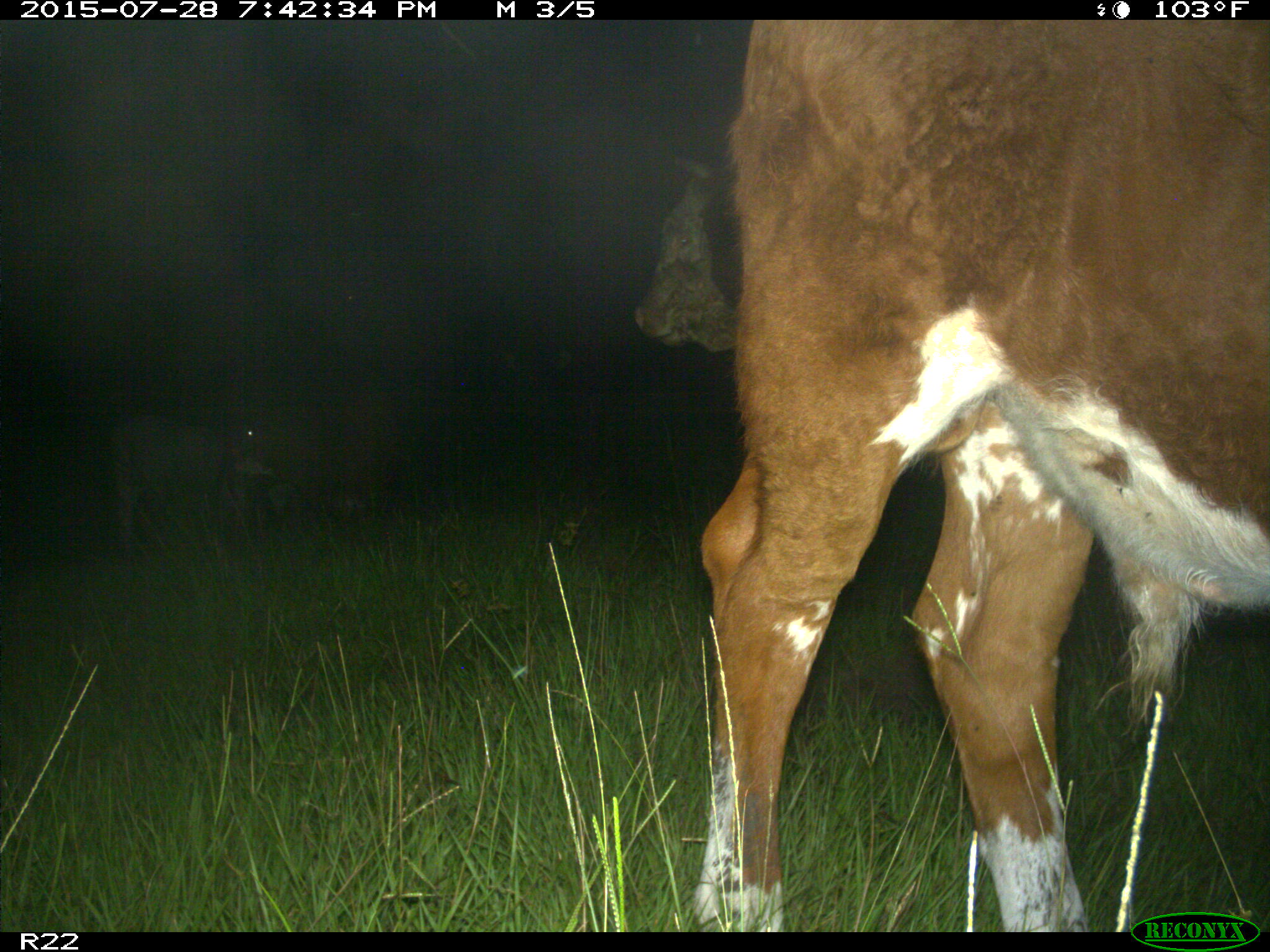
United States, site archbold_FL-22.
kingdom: Animalia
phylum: Chordata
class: Mammalia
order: Artiodactyla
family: Bovidae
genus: Bos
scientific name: Bos taurus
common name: domestic cow